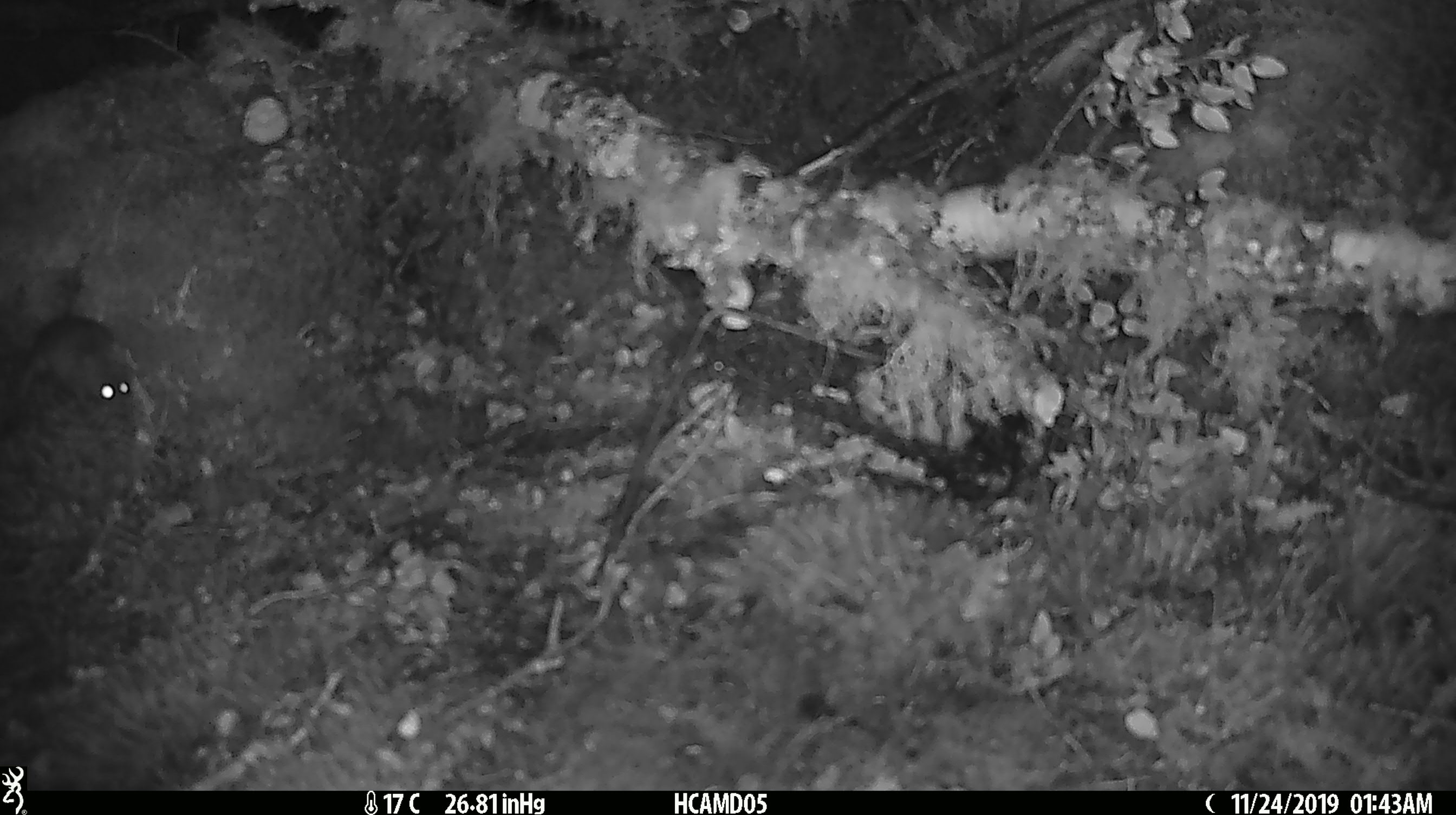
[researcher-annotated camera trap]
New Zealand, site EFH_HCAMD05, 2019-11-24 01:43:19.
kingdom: Animalia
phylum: Chordata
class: Mammalia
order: Rodentia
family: Muridae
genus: Mus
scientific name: Mus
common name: mouse